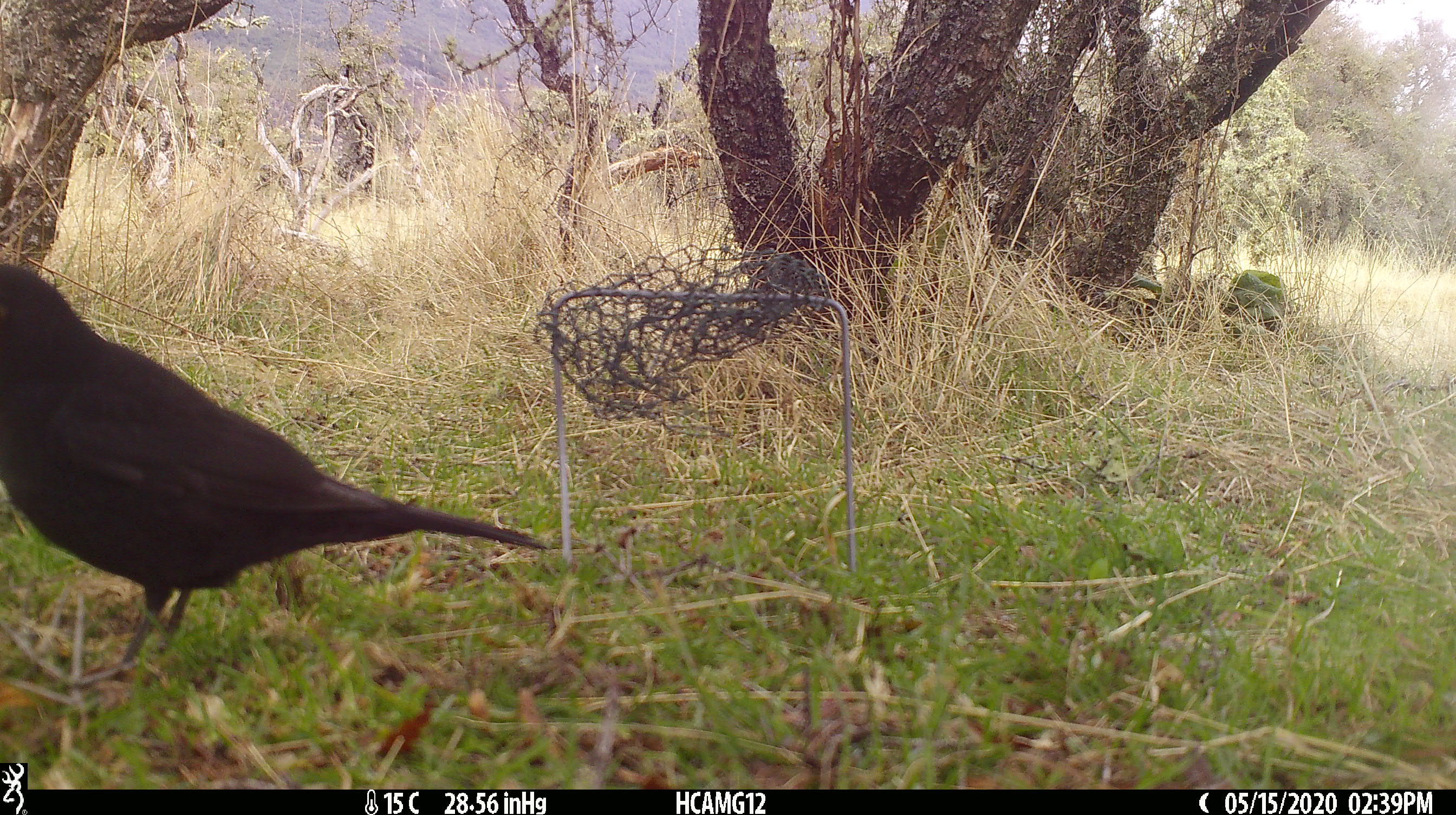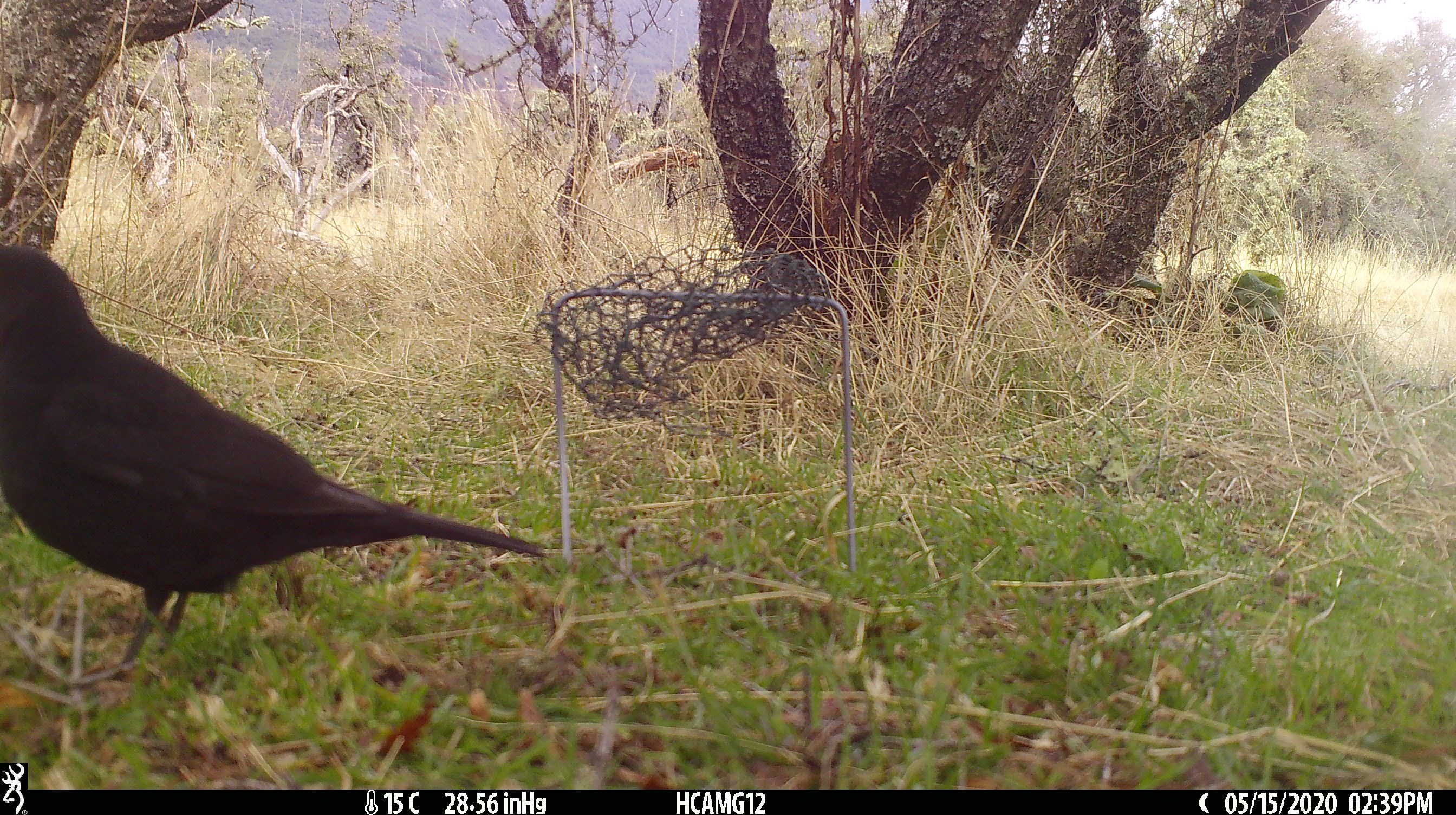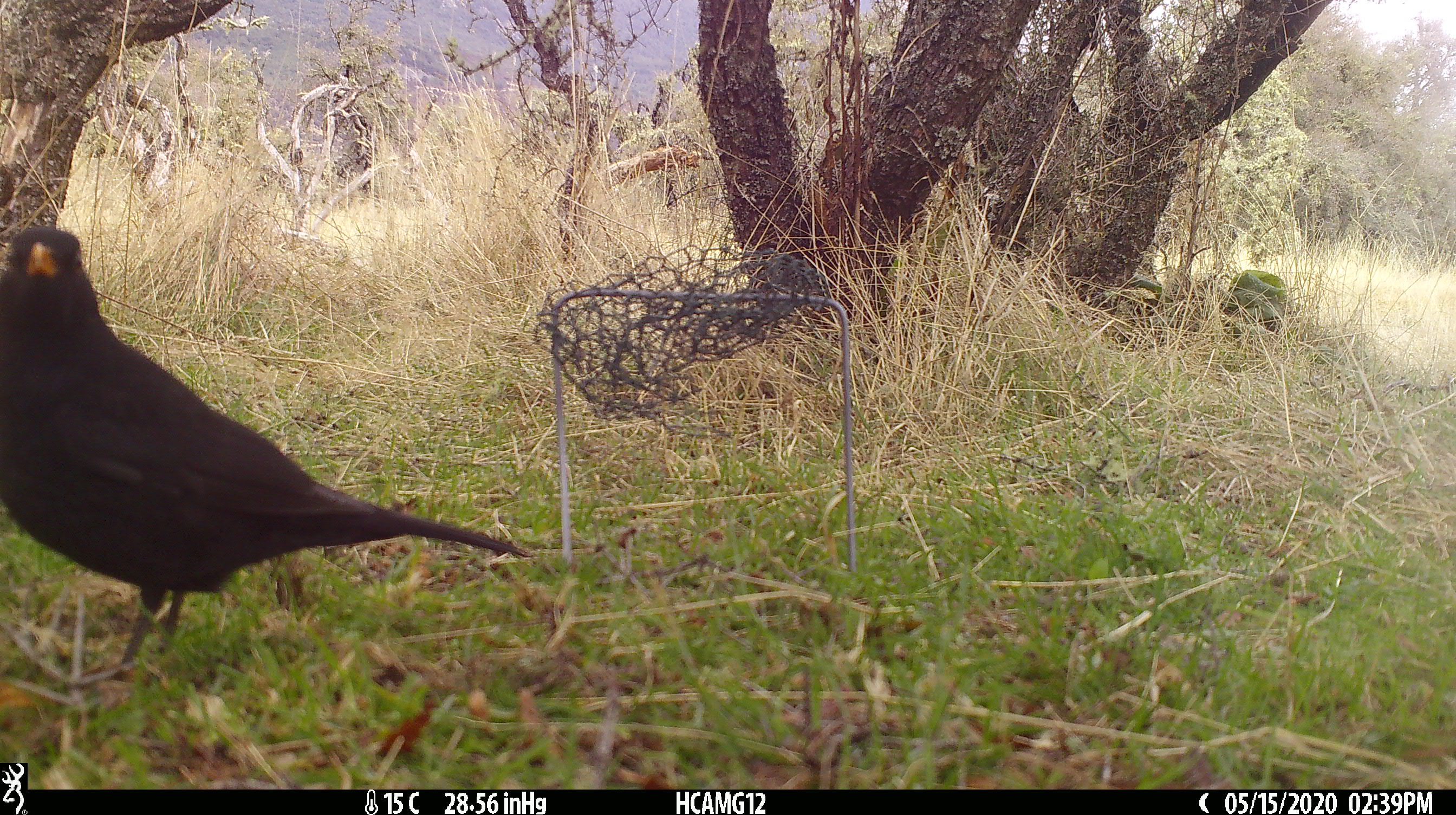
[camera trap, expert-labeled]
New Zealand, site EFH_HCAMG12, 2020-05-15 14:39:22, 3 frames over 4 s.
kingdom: Animalia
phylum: Chordata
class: Aves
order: Passeriformes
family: Turdidae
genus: Turdus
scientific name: Turdus merula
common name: eurasian blackbird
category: blackbird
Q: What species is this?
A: Blackbird (eurasian blackbird) (Turdus merula).